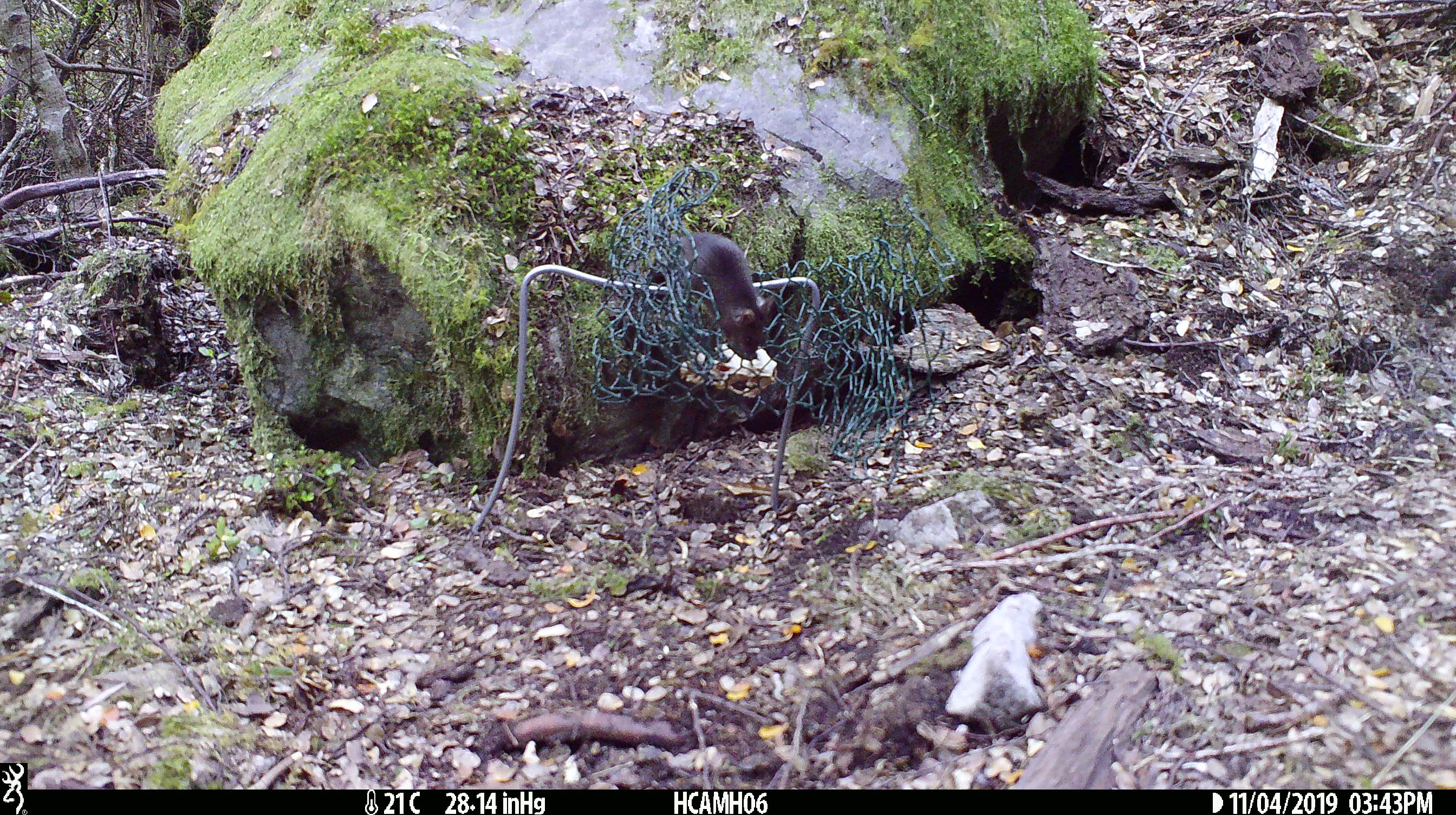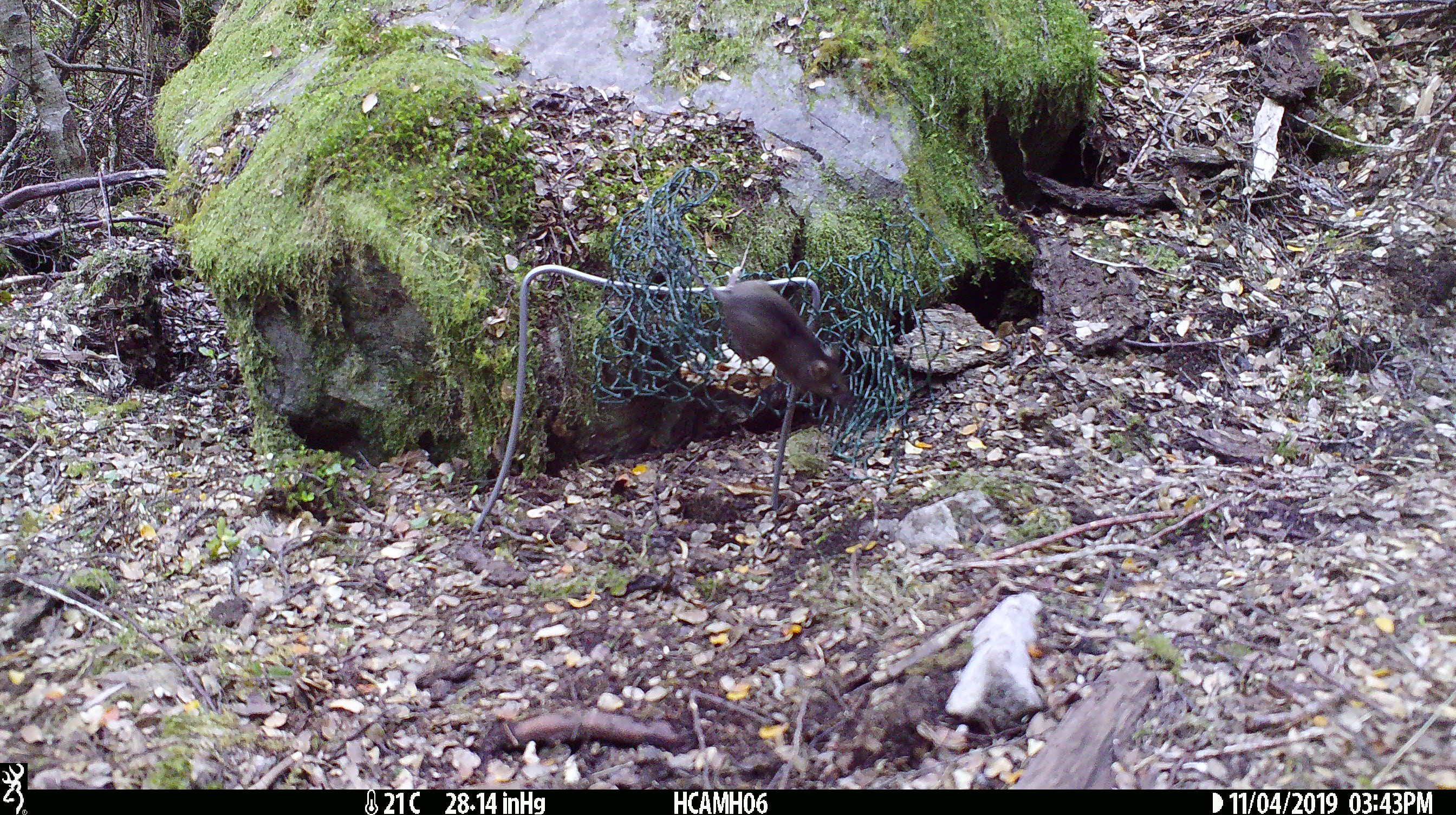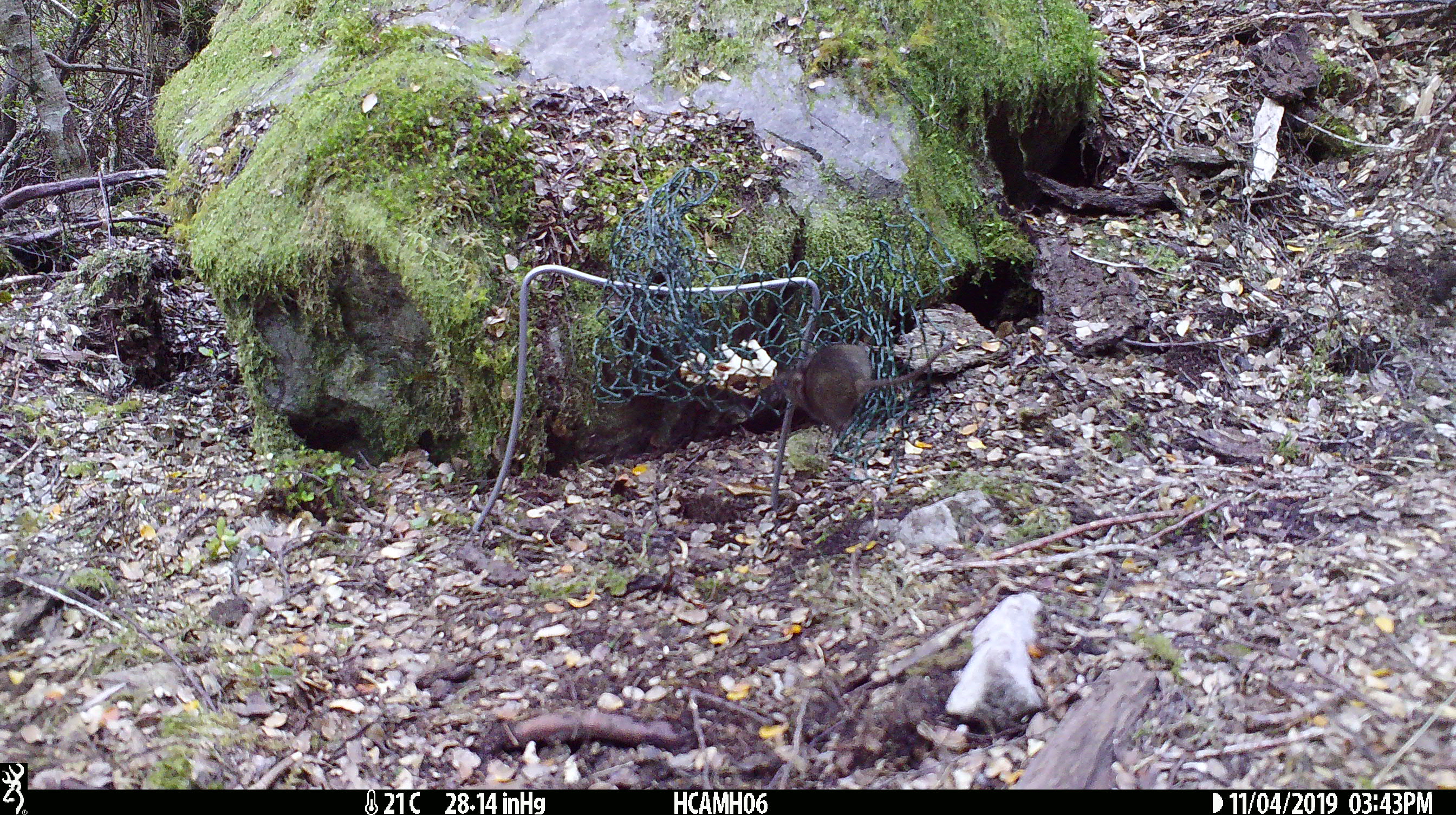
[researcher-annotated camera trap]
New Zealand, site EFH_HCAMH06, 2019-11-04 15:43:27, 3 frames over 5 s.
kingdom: Animalia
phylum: Chordata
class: Mammalia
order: Rodentia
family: Muridae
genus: Mus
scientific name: Mus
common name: mouse